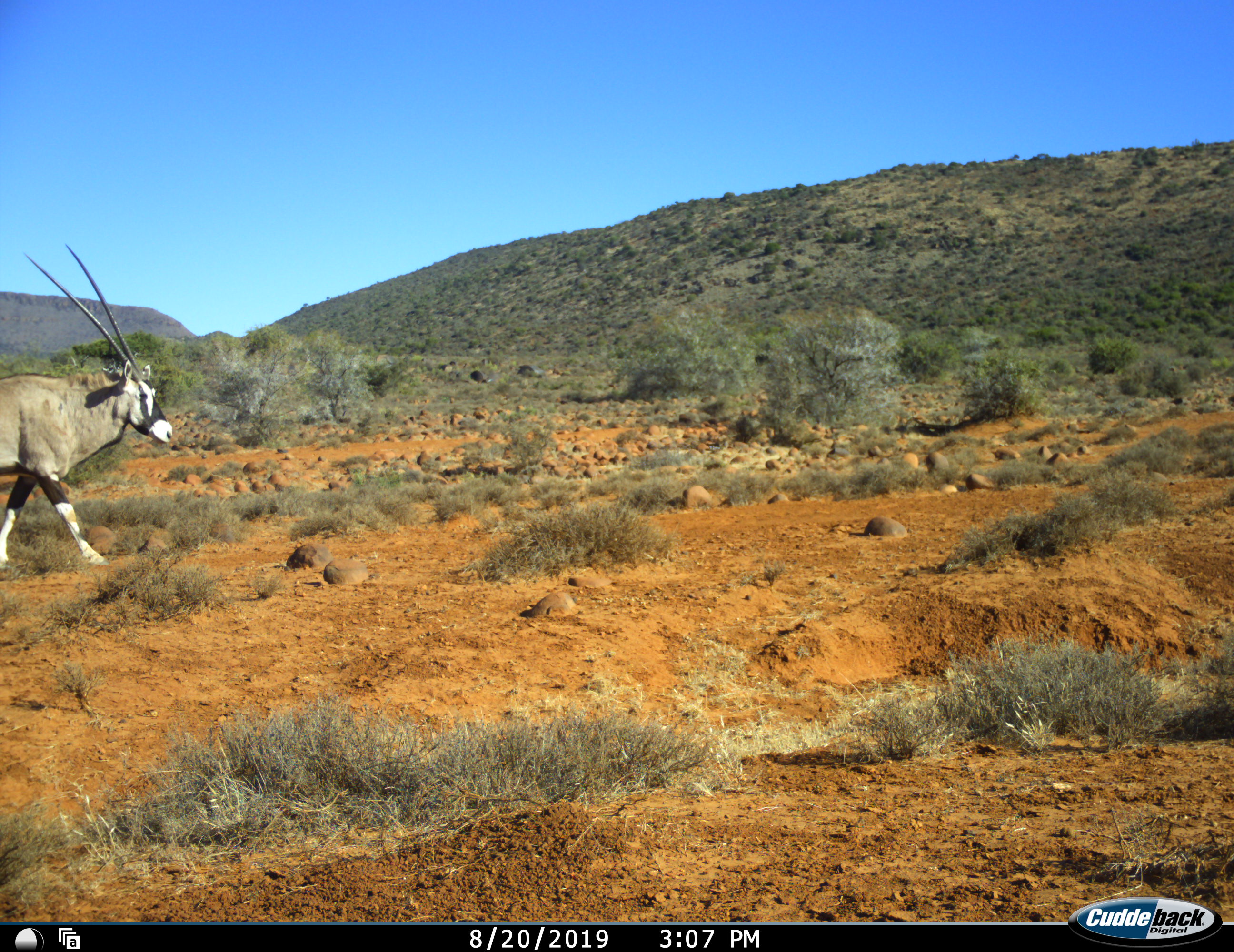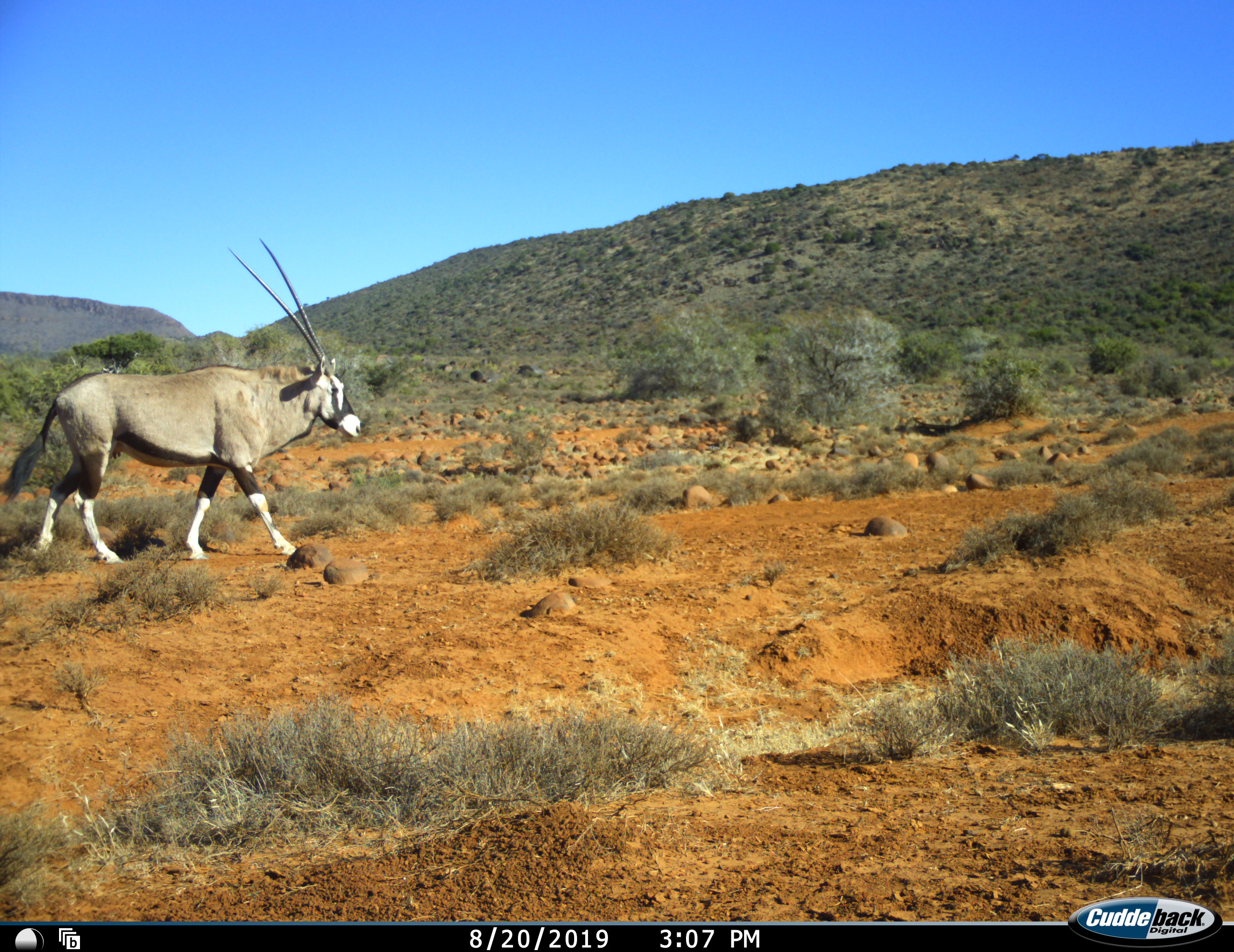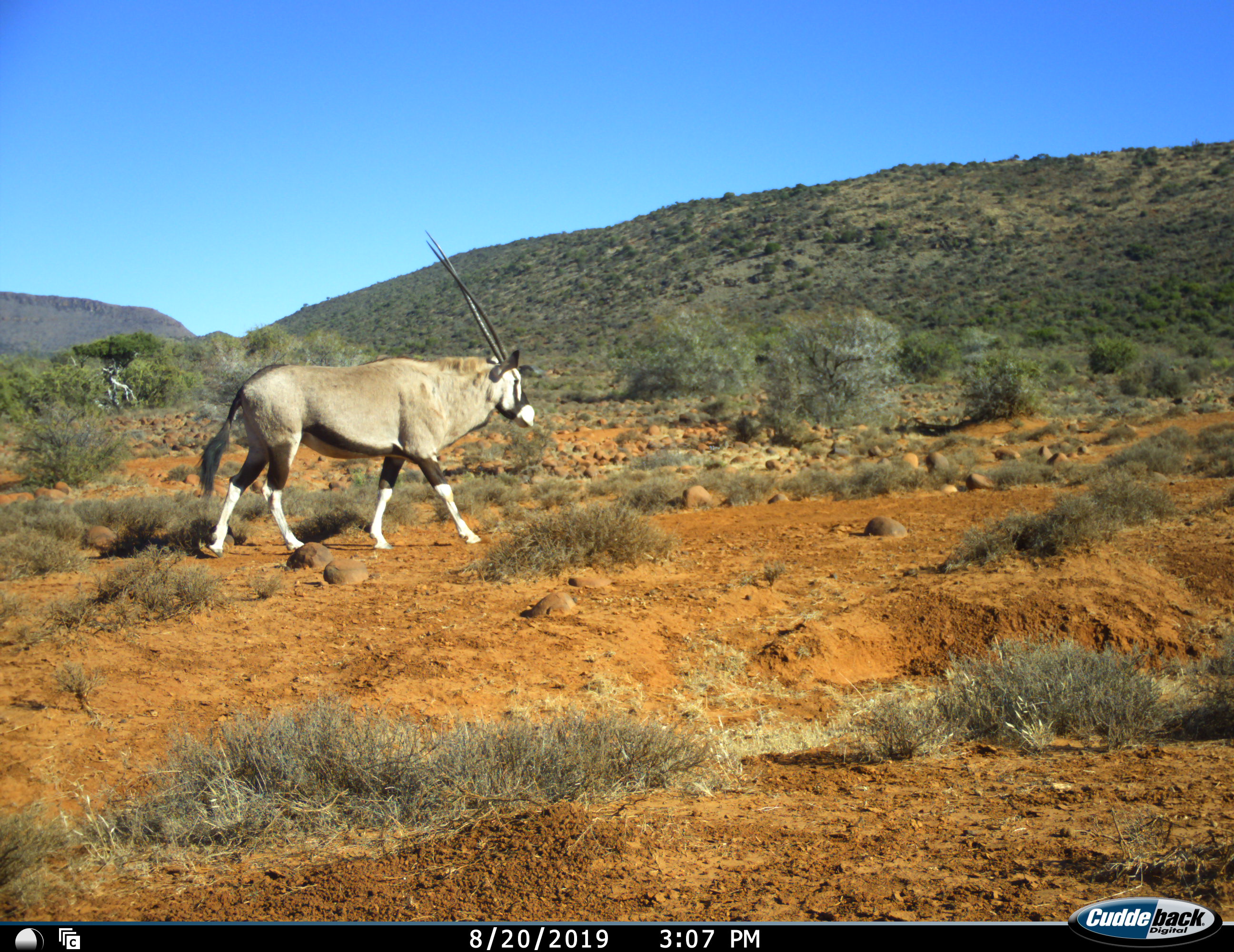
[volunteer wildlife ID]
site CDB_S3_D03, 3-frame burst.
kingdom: Animalia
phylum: Chordata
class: Mammalia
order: Artiodactyla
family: Bovidae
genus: Oryx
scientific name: Oryx gazella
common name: gemsbok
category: oryx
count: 1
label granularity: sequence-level